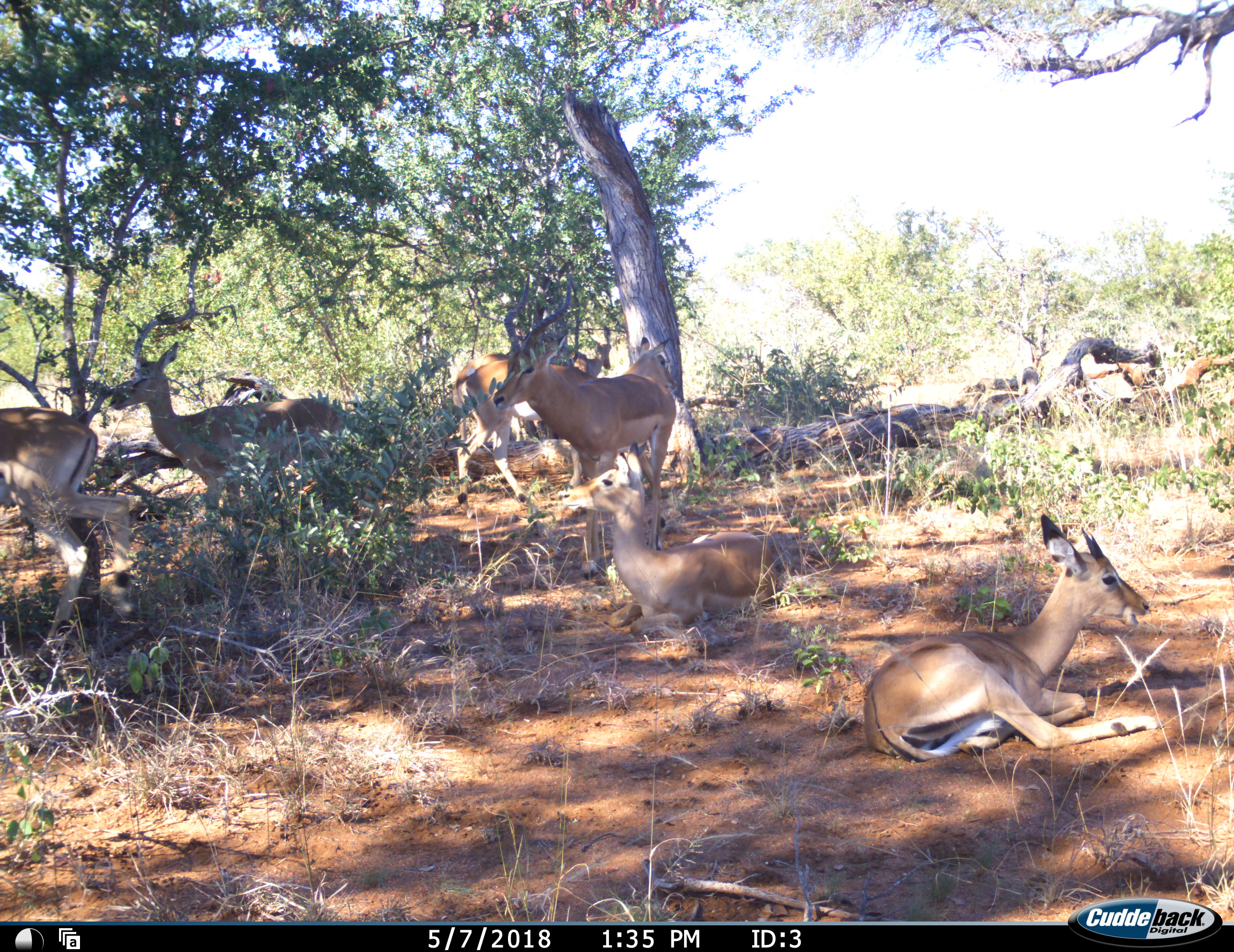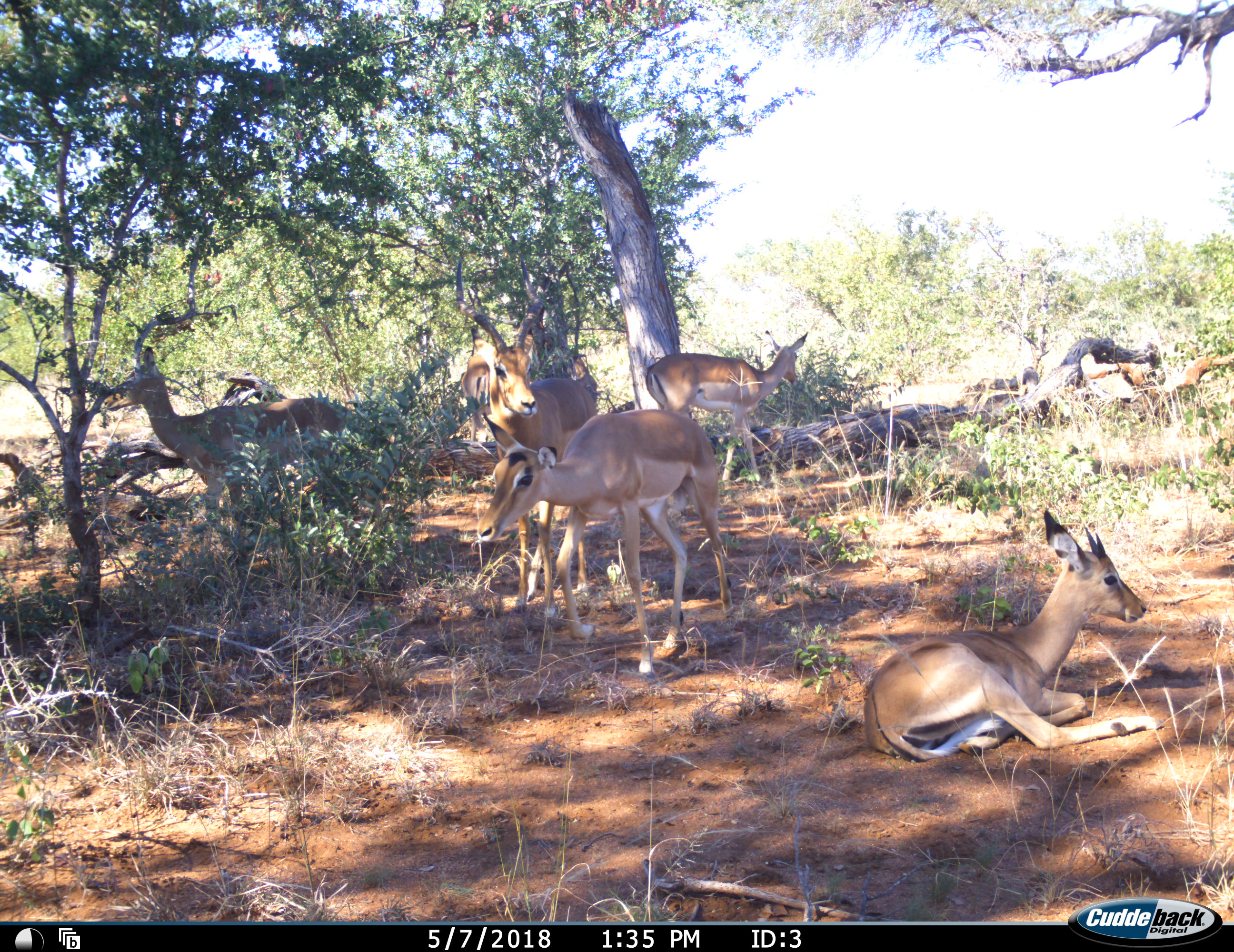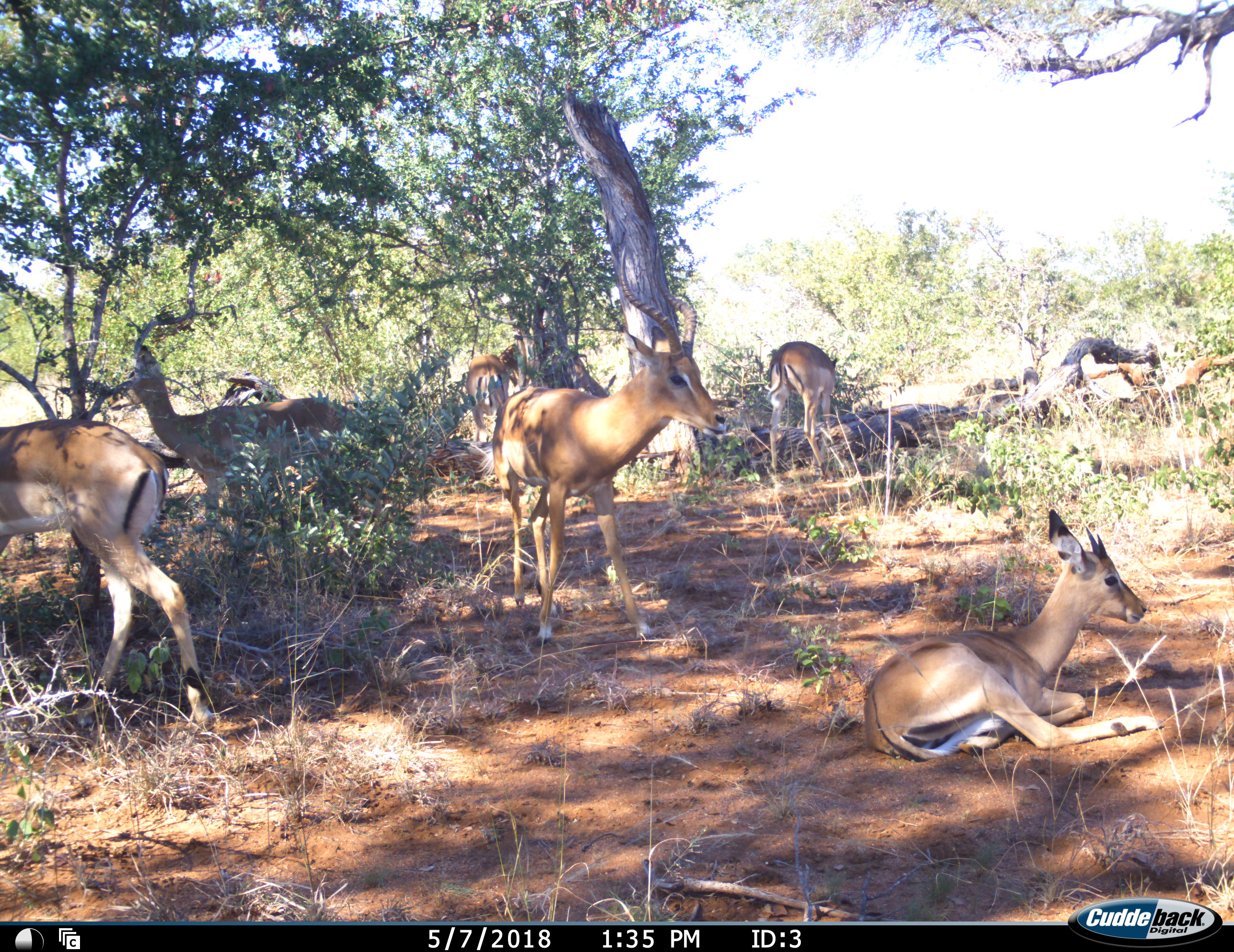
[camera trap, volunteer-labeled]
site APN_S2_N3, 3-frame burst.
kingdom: Animalia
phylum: Chordata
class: Mammalia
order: Artiodactyla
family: Bovidae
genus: Aepyceros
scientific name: Aepyceros melampus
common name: impala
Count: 6.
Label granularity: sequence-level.